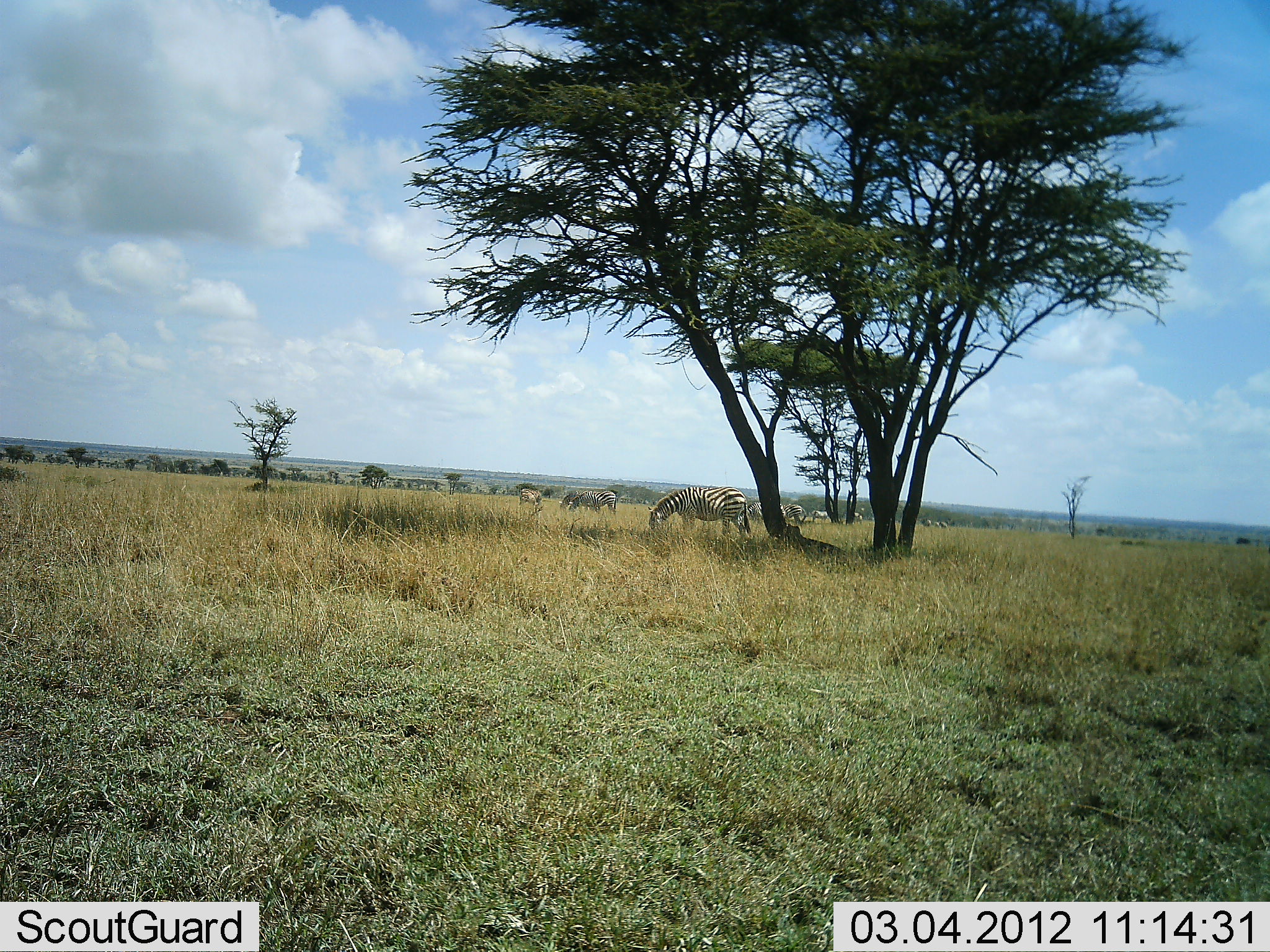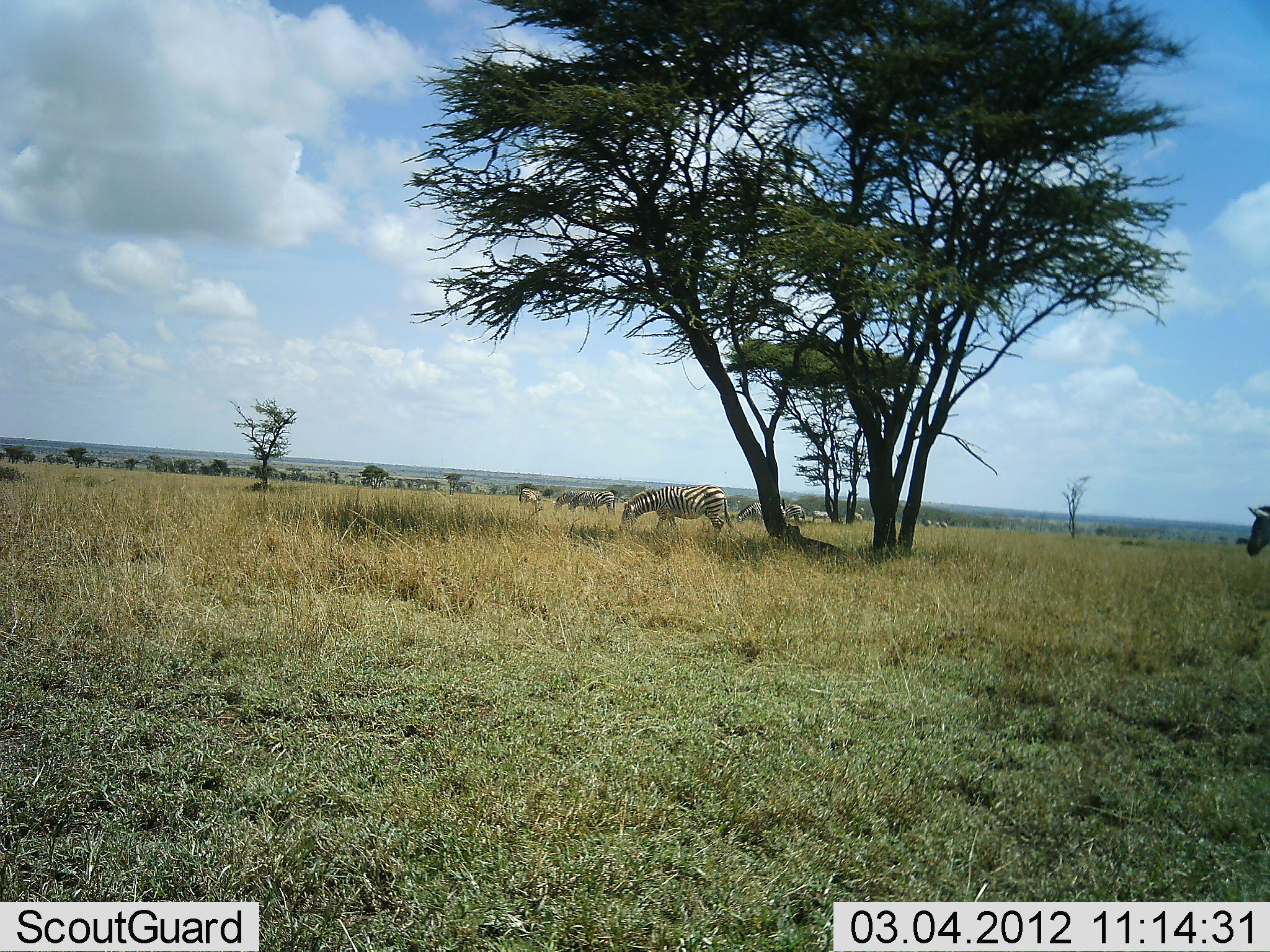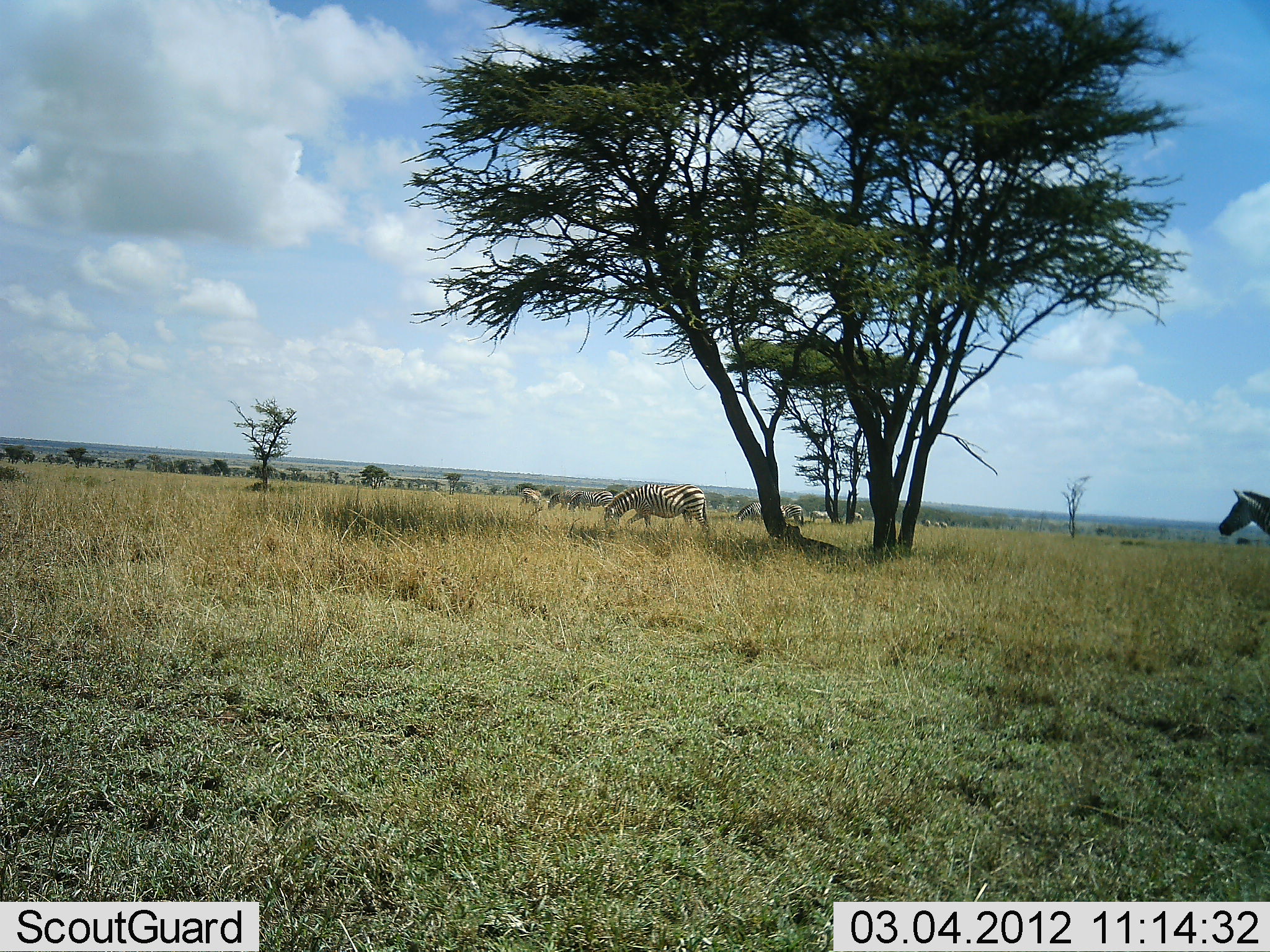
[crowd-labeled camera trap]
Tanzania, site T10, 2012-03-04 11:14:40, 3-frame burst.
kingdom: Animalia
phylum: Chordata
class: Mammalia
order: Perissodactyla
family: Equidae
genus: Equus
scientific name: Equus quagga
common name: plains zebra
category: zebra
Zebra (plains zebra) (Equus quagga), count 6. Behavior (volunteer vote fractions): standing 25%, resting 0%, moving 70%, interacting 0%. Young present (vote fraction): 0%. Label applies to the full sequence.